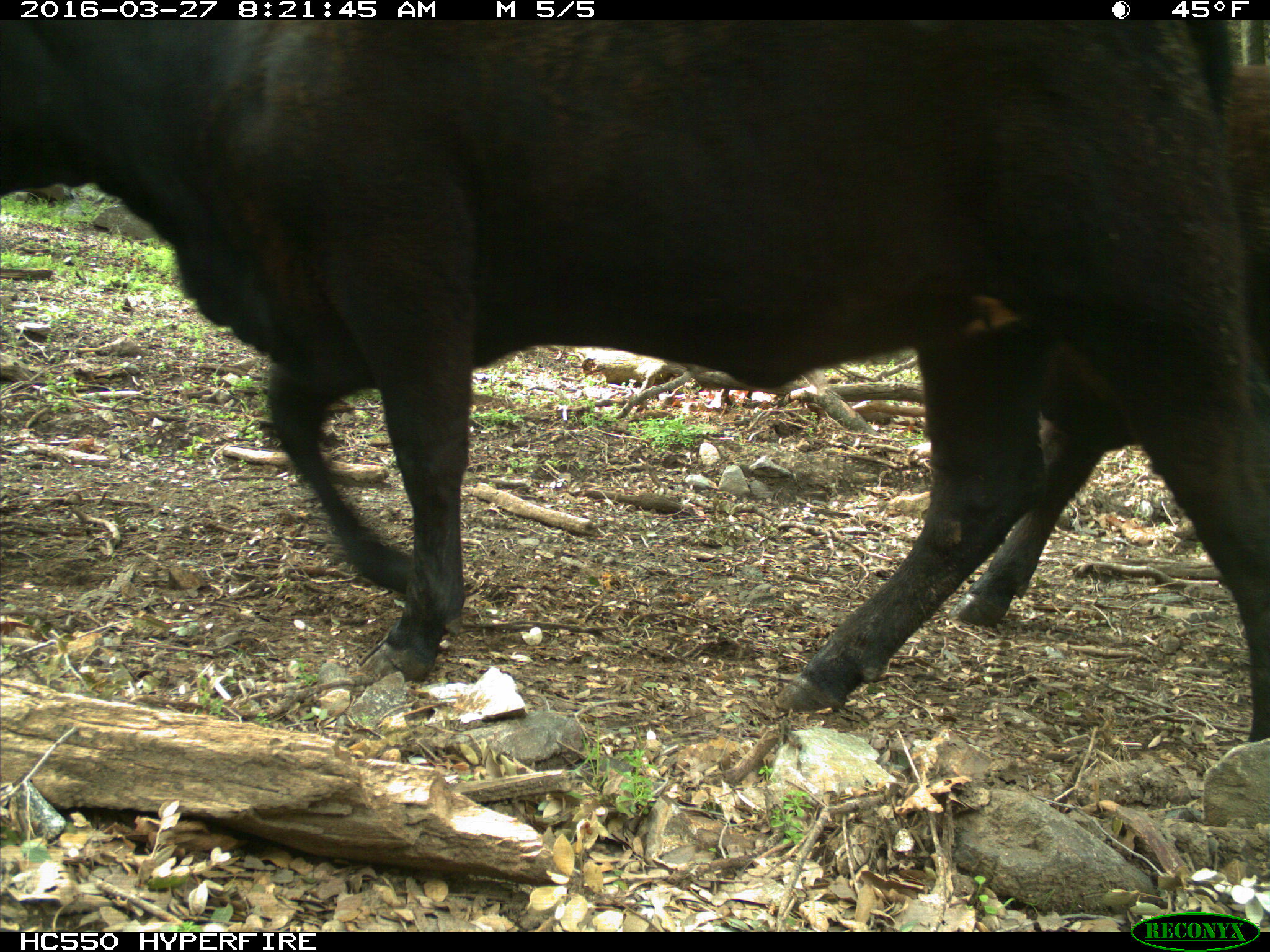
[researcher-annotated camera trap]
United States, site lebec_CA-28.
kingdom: Animalia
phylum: Chordata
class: Mammalia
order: Artiodactyla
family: Bovidae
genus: Bos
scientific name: Bos taurus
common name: domestic cow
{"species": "Bos taurus (domestic cow)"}